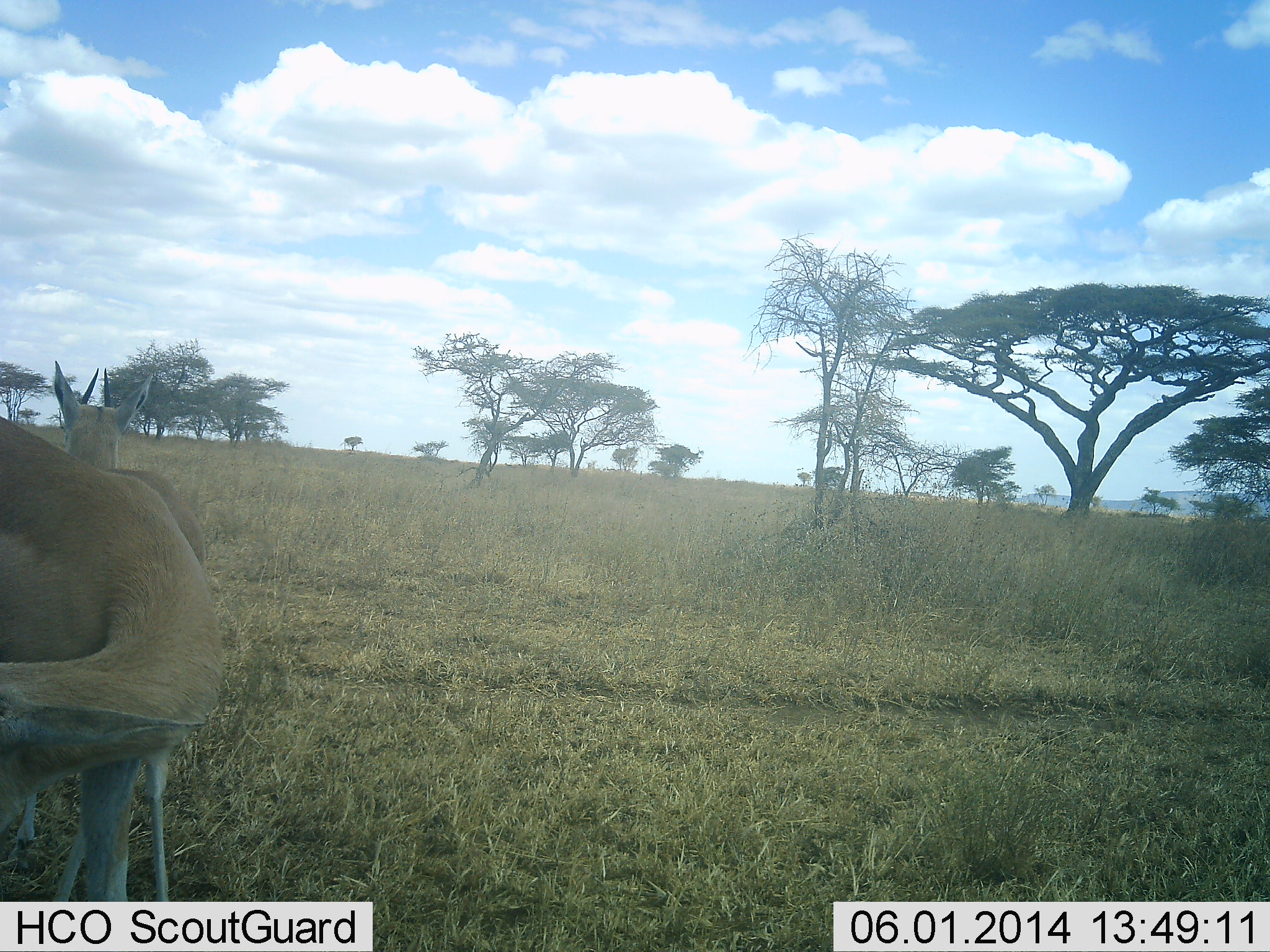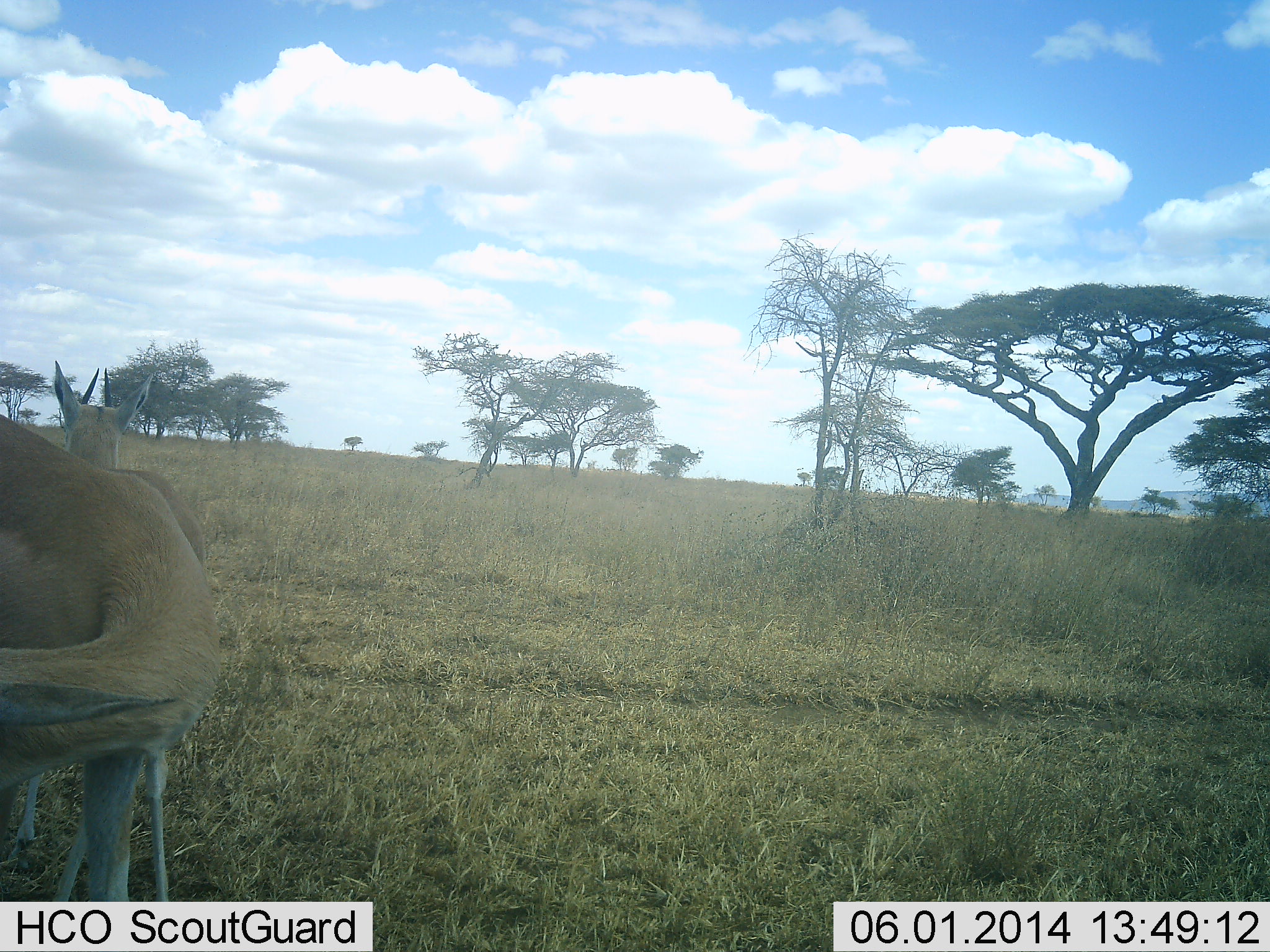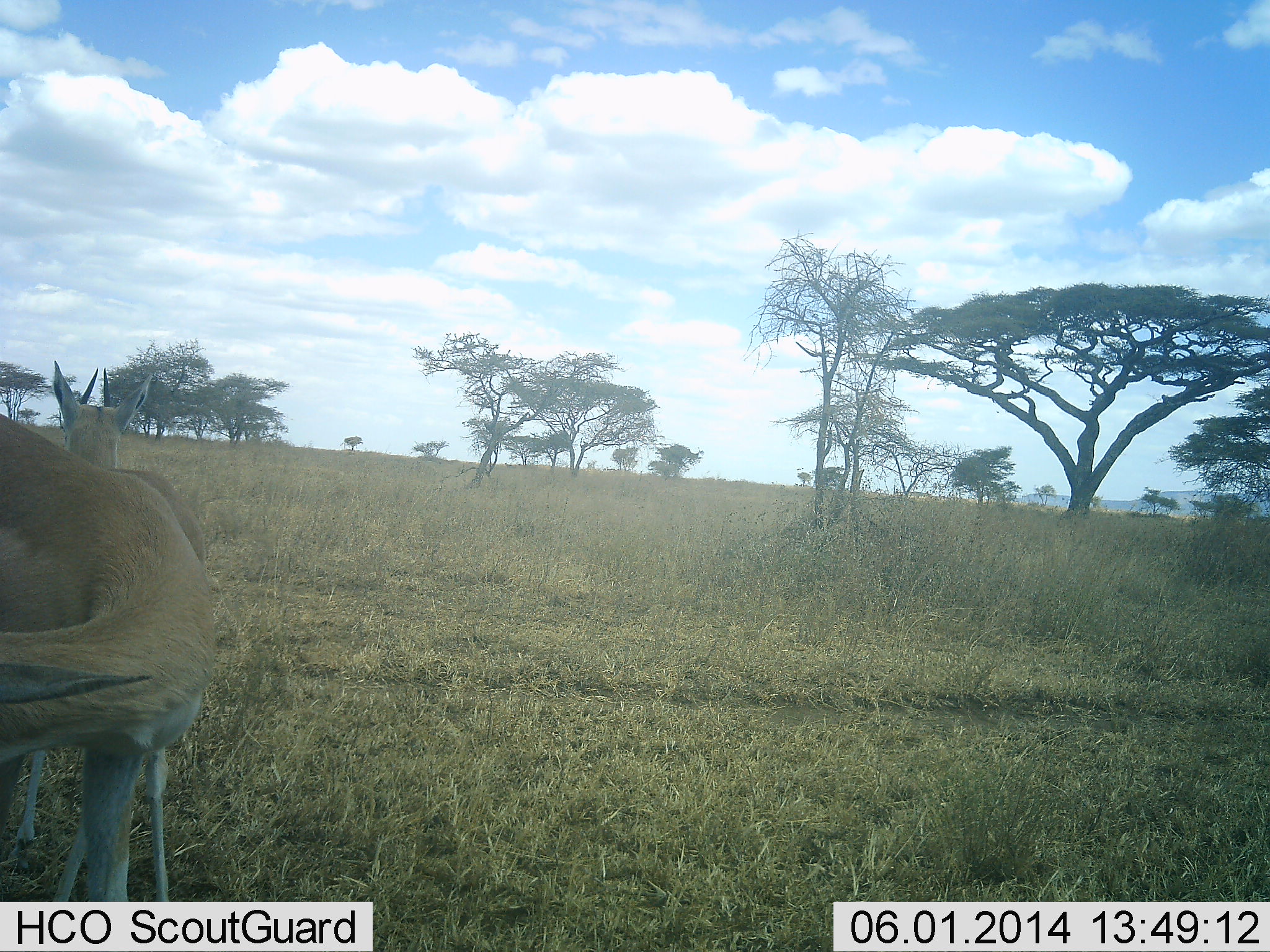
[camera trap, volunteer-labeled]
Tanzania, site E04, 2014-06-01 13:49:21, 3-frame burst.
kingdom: Animalia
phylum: Chordata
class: Mammalia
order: Artiodactyla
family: Bovidae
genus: Nanger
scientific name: Nanger granti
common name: grant's gazelle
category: gazellegrants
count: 2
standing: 90%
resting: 0%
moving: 10%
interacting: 0%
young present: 10%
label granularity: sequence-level